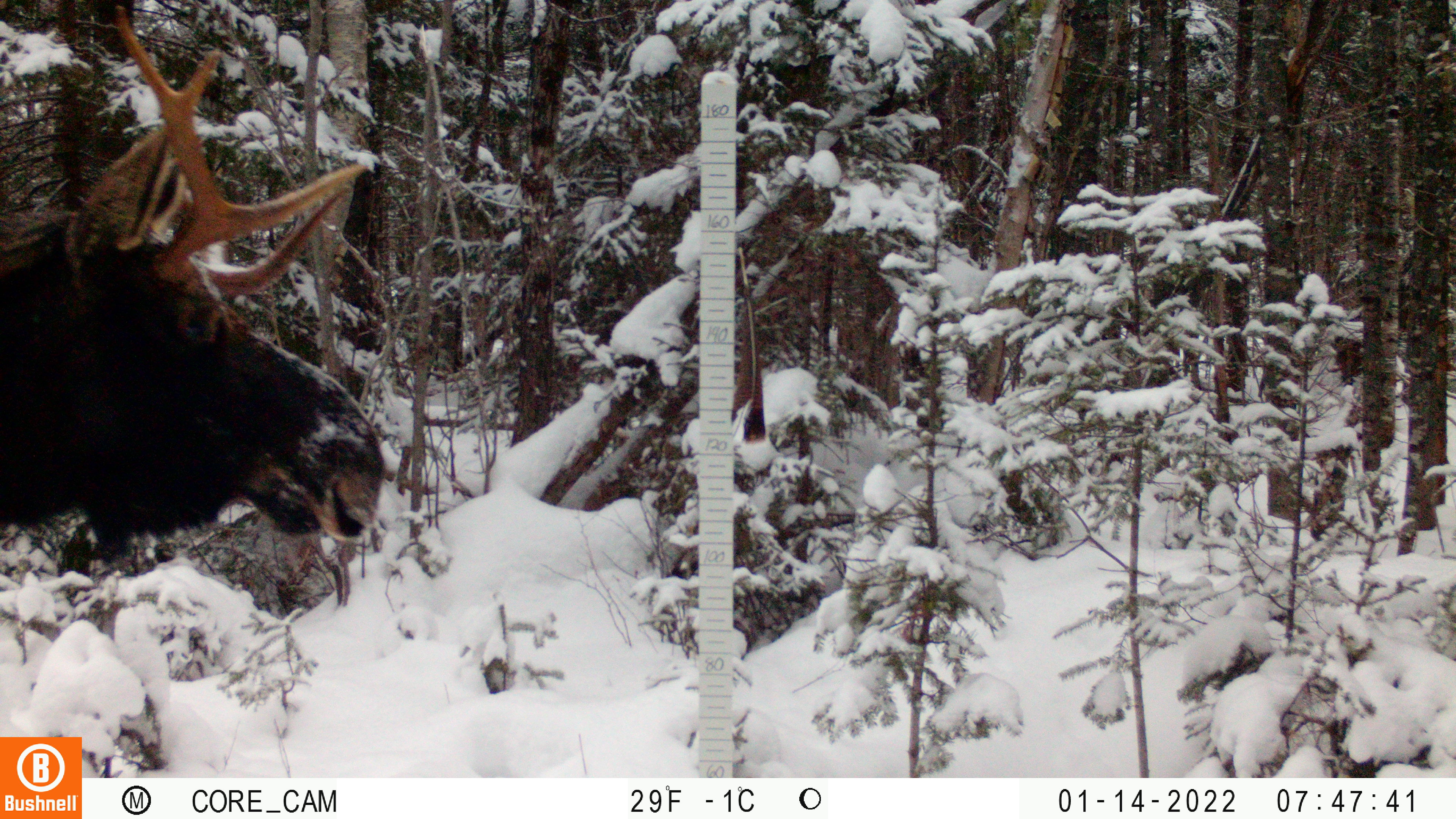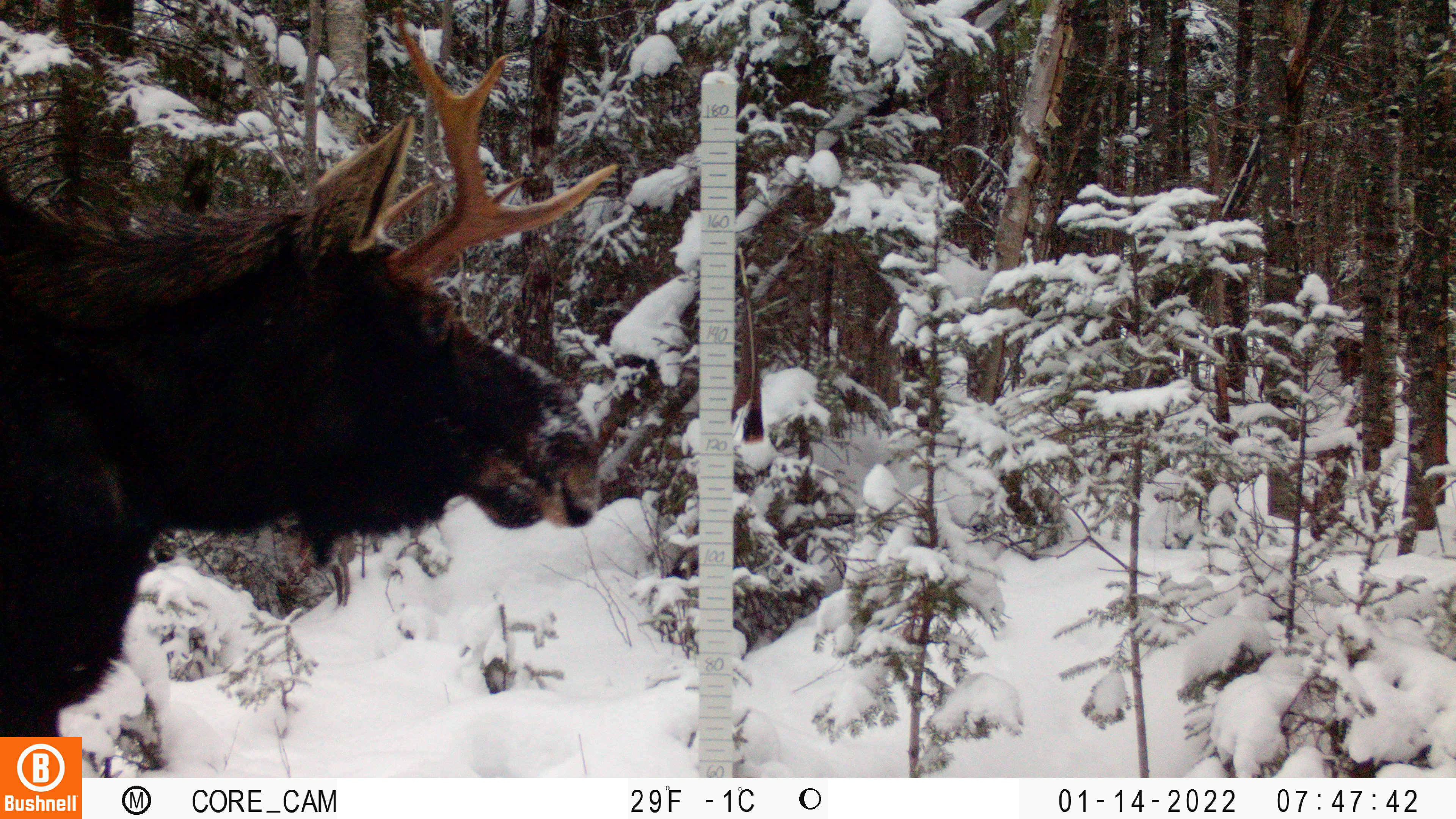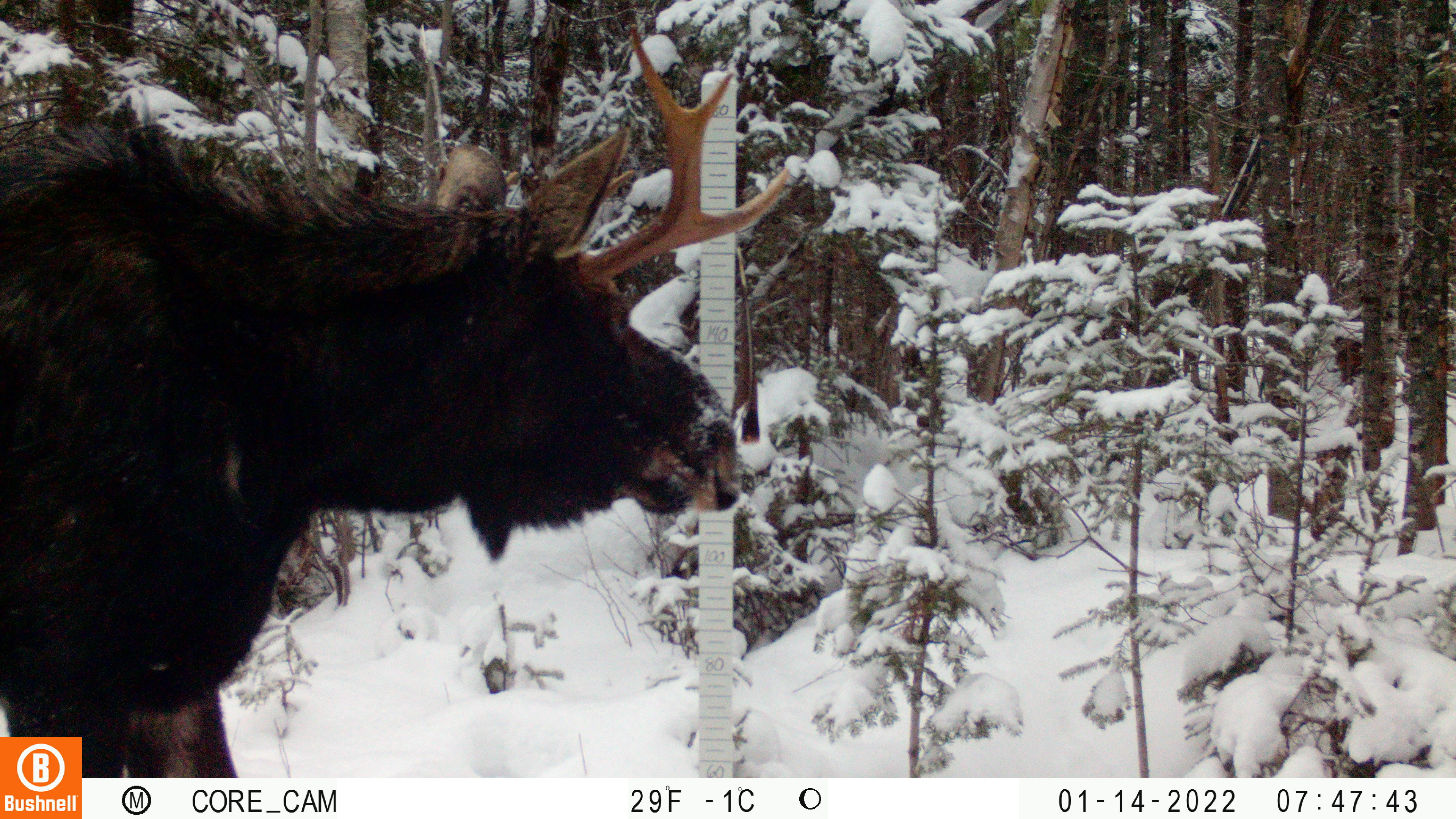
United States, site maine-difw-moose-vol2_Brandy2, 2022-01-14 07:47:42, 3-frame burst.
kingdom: Animalia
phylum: Chordata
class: Mammalia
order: Artiodactyla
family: Cervidae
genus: Alces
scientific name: Alces alces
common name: moose